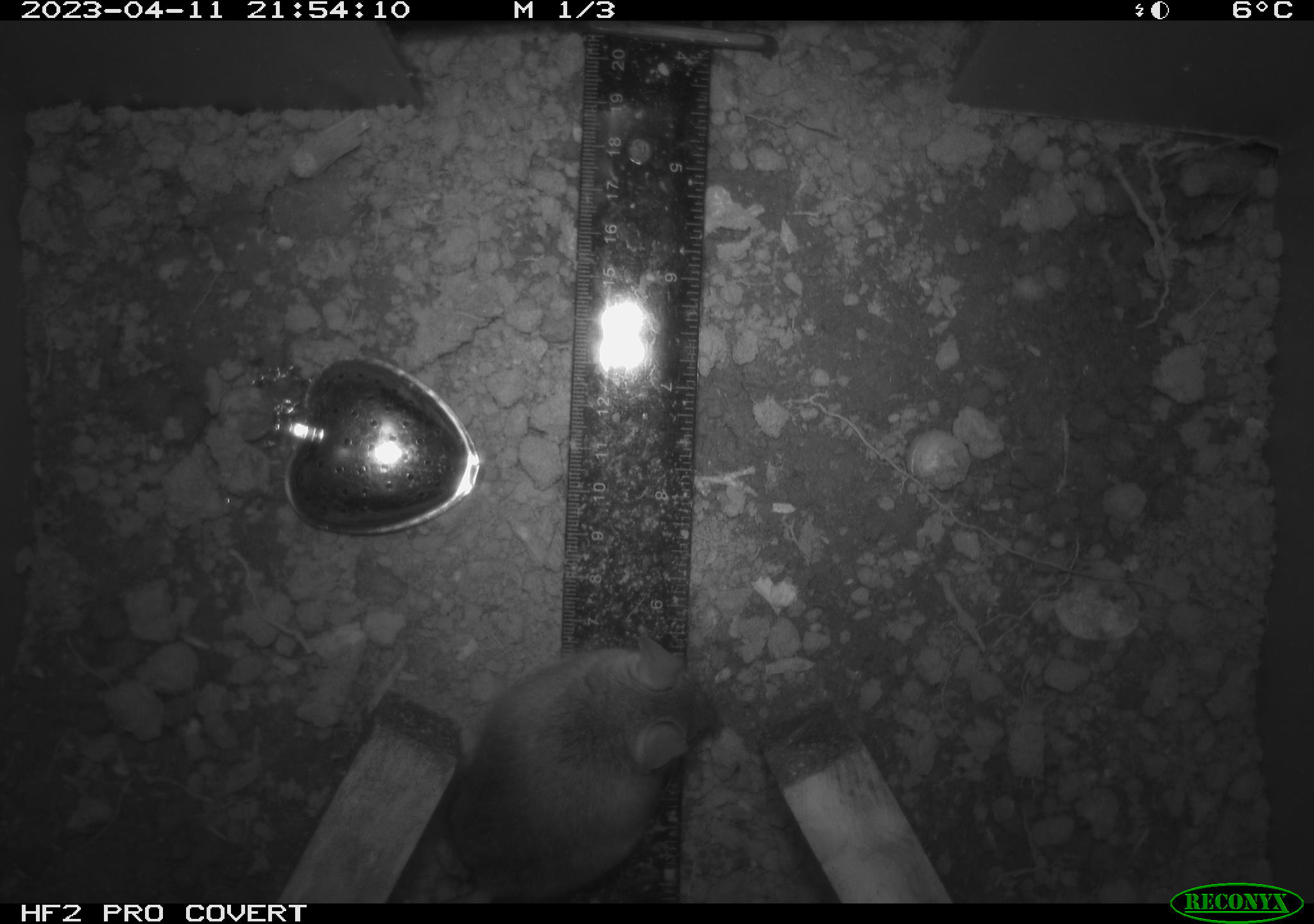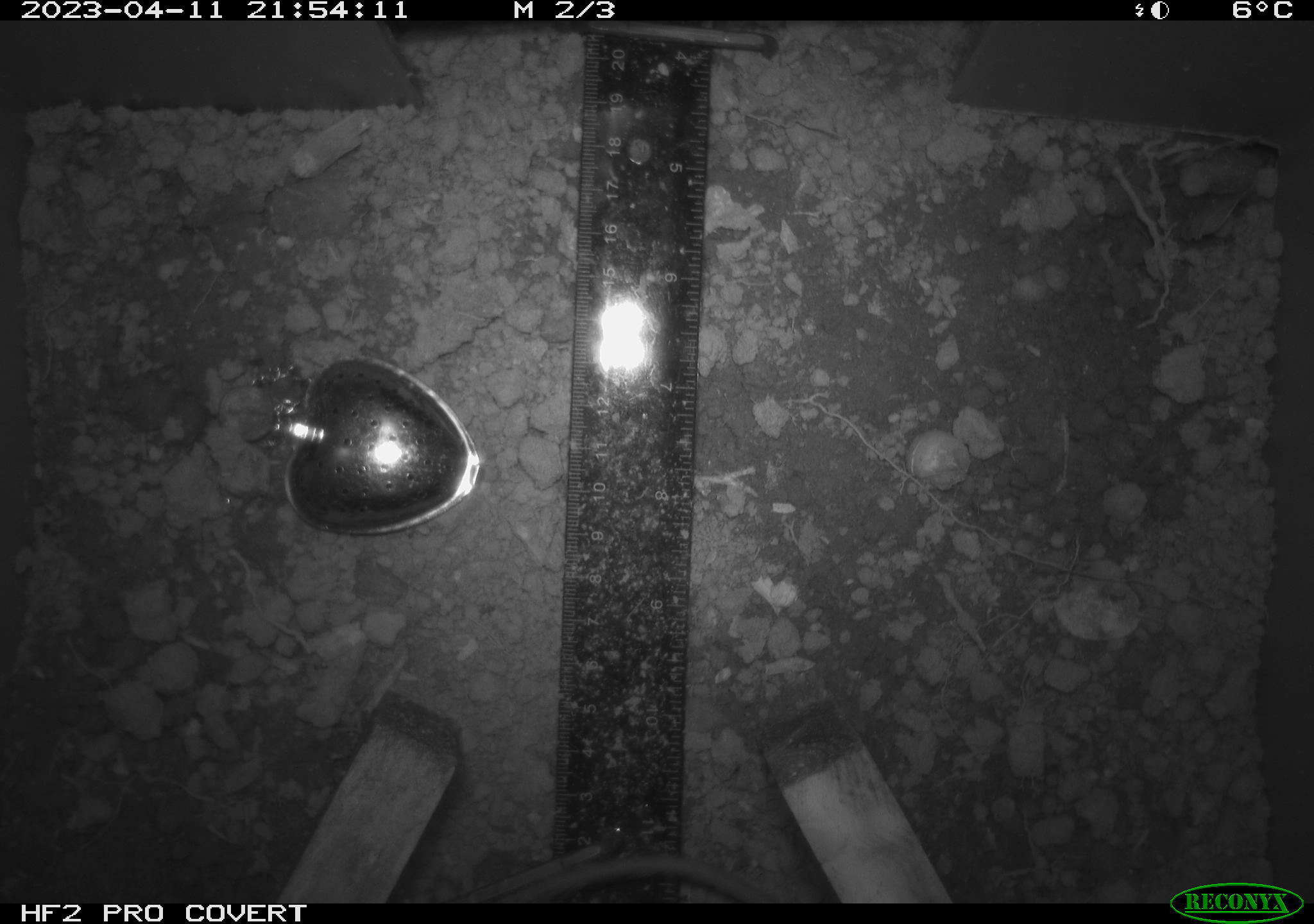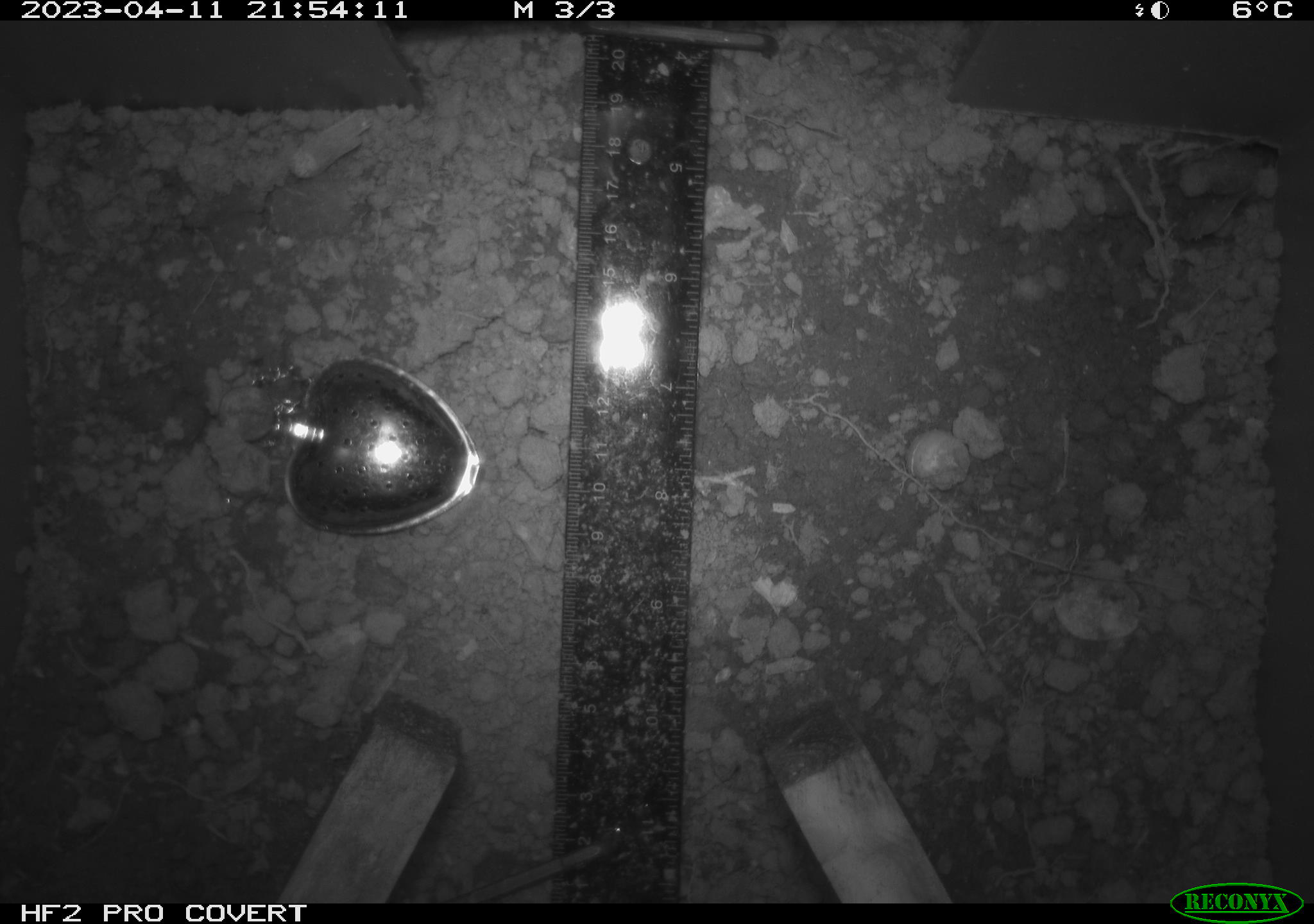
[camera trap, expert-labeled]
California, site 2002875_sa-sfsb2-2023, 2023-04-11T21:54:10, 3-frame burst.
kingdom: Animalia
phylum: Chordata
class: Mammalia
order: Rodentia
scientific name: Rodentia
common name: mouse species